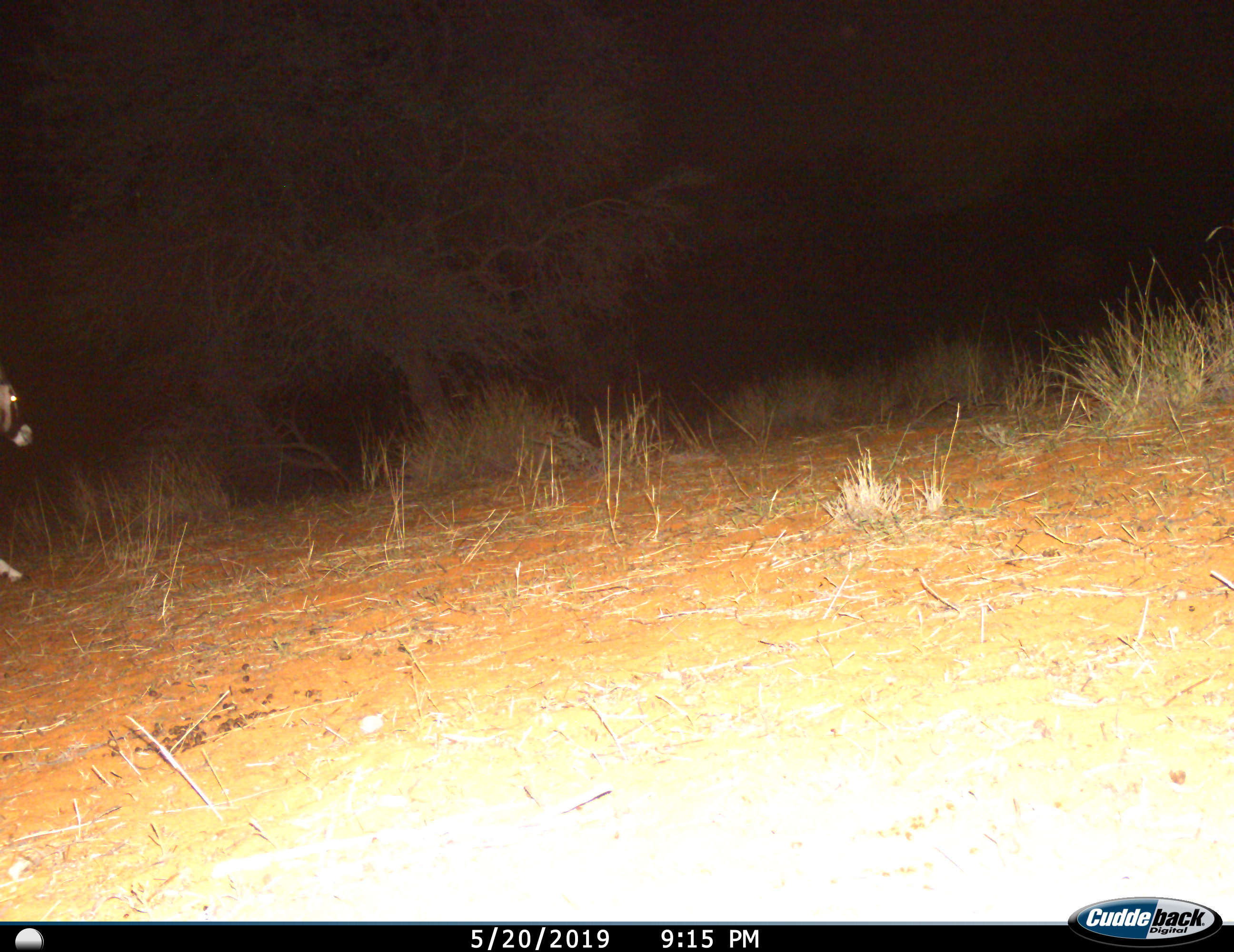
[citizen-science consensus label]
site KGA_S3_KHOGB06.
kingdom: Animalia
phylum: Chordata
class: Mammalia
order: Artiodactyla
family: Bovidae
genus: Oryx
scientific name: Oryx gazella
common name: gemsbok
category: oryx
Oryx (gemsbok) (Oryx gazella), count 1. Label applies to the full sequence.